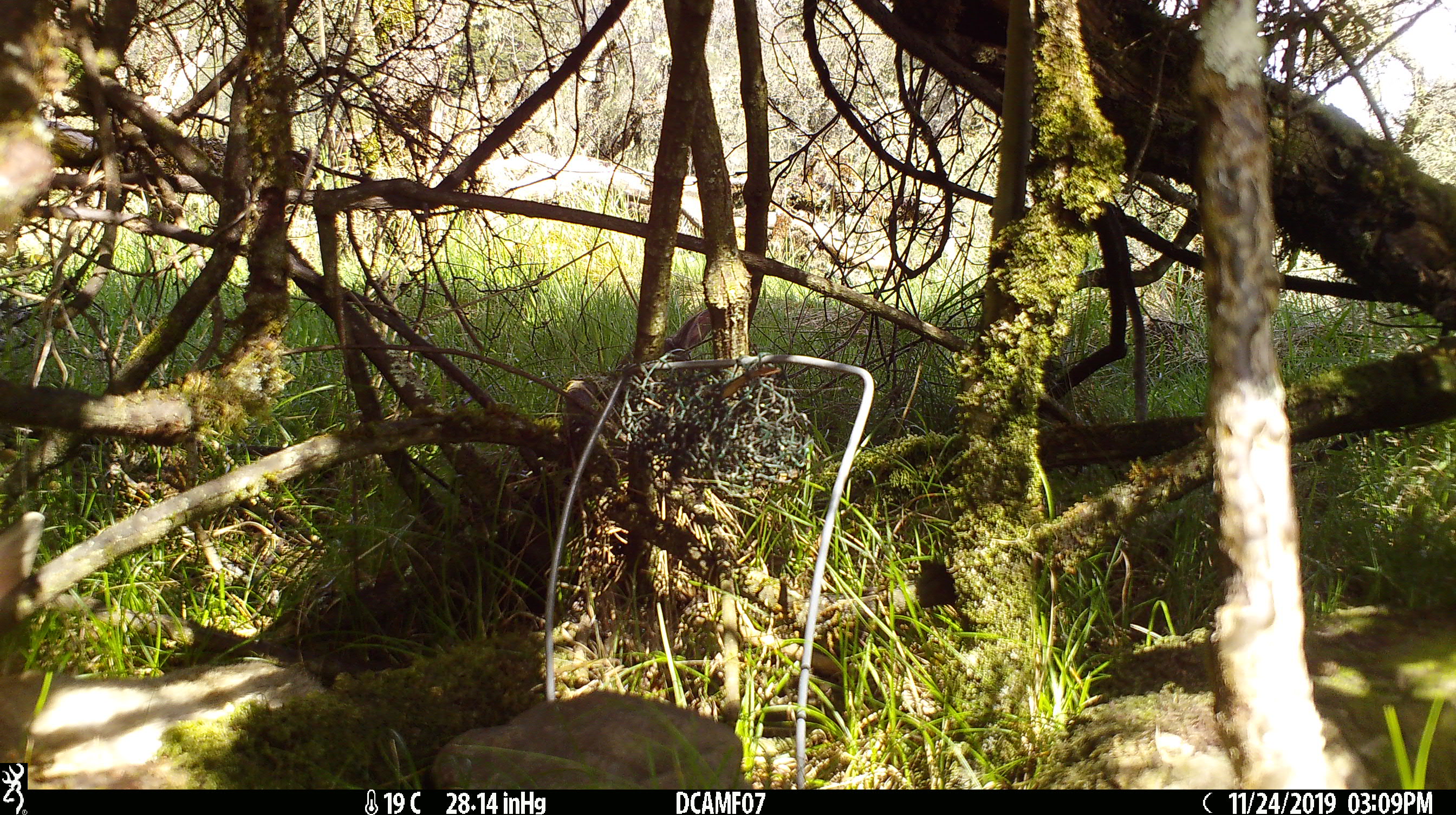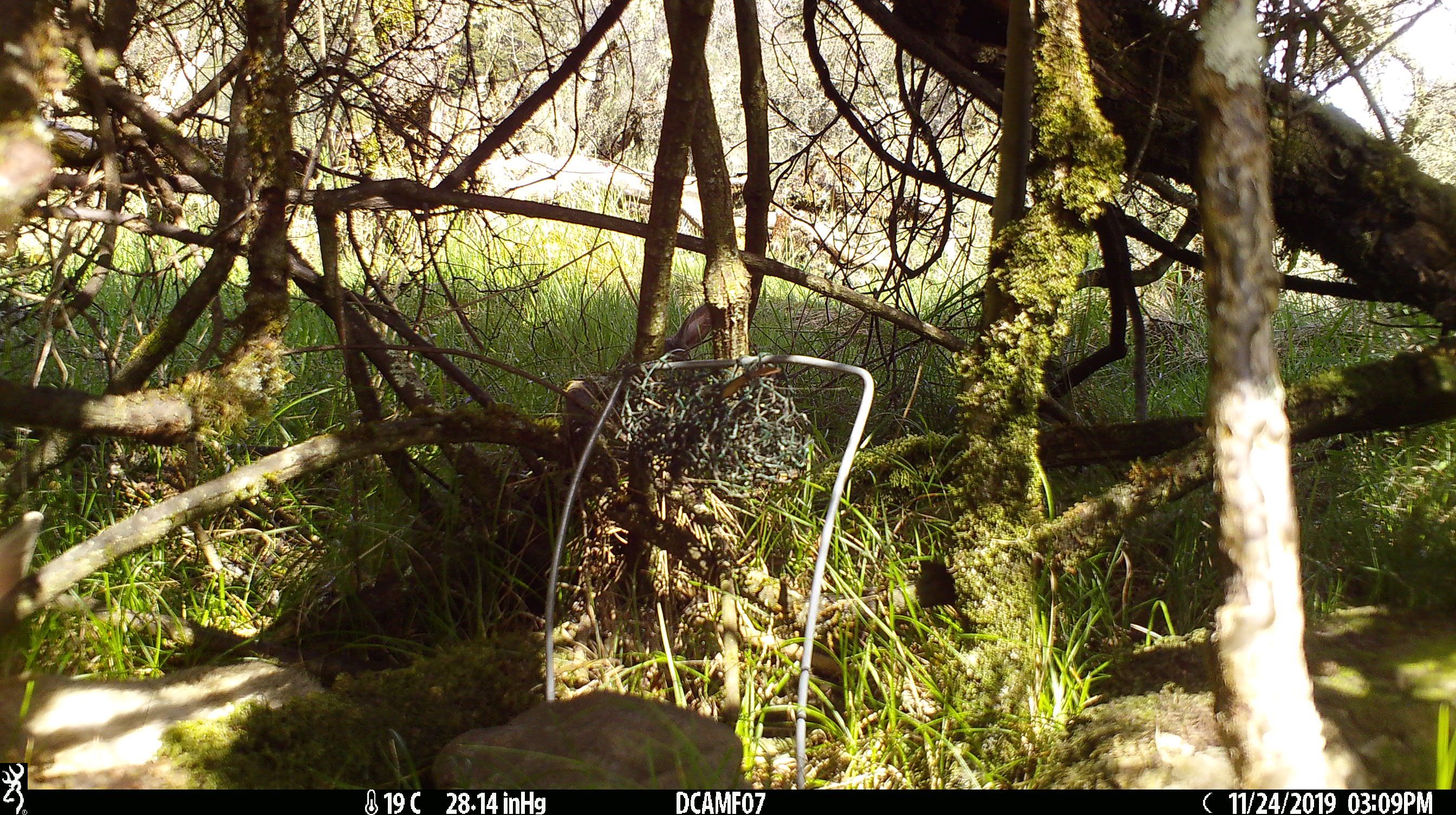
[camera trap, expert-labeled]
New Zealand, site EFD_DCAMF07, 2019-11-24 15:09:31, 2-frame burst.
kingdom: Animalia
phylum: Chordata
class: Mammalia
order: Lagomorpha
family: Leporidae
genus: Oryctolagus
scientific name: Oryctolagus cuniculus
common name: european rabbit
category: rabbit